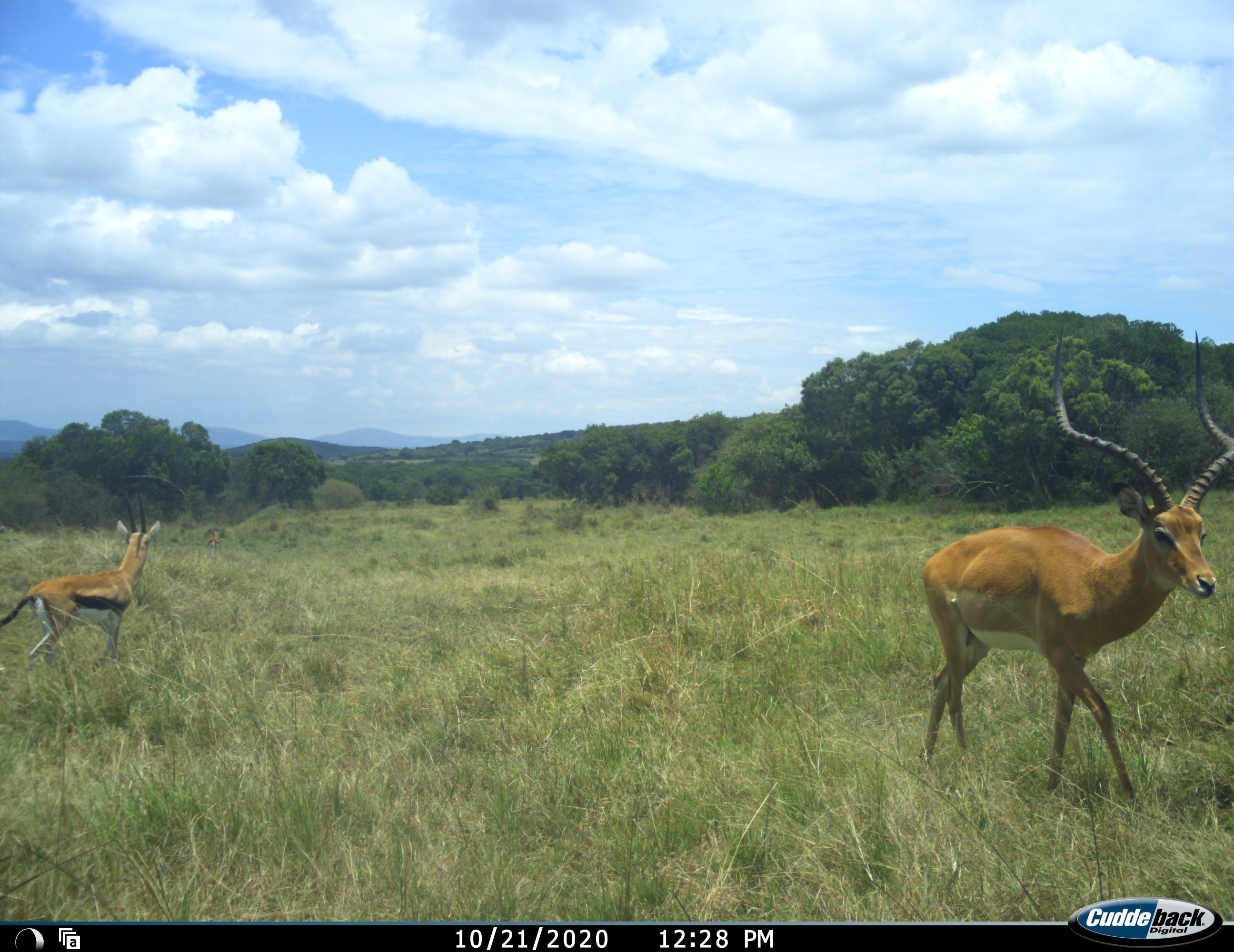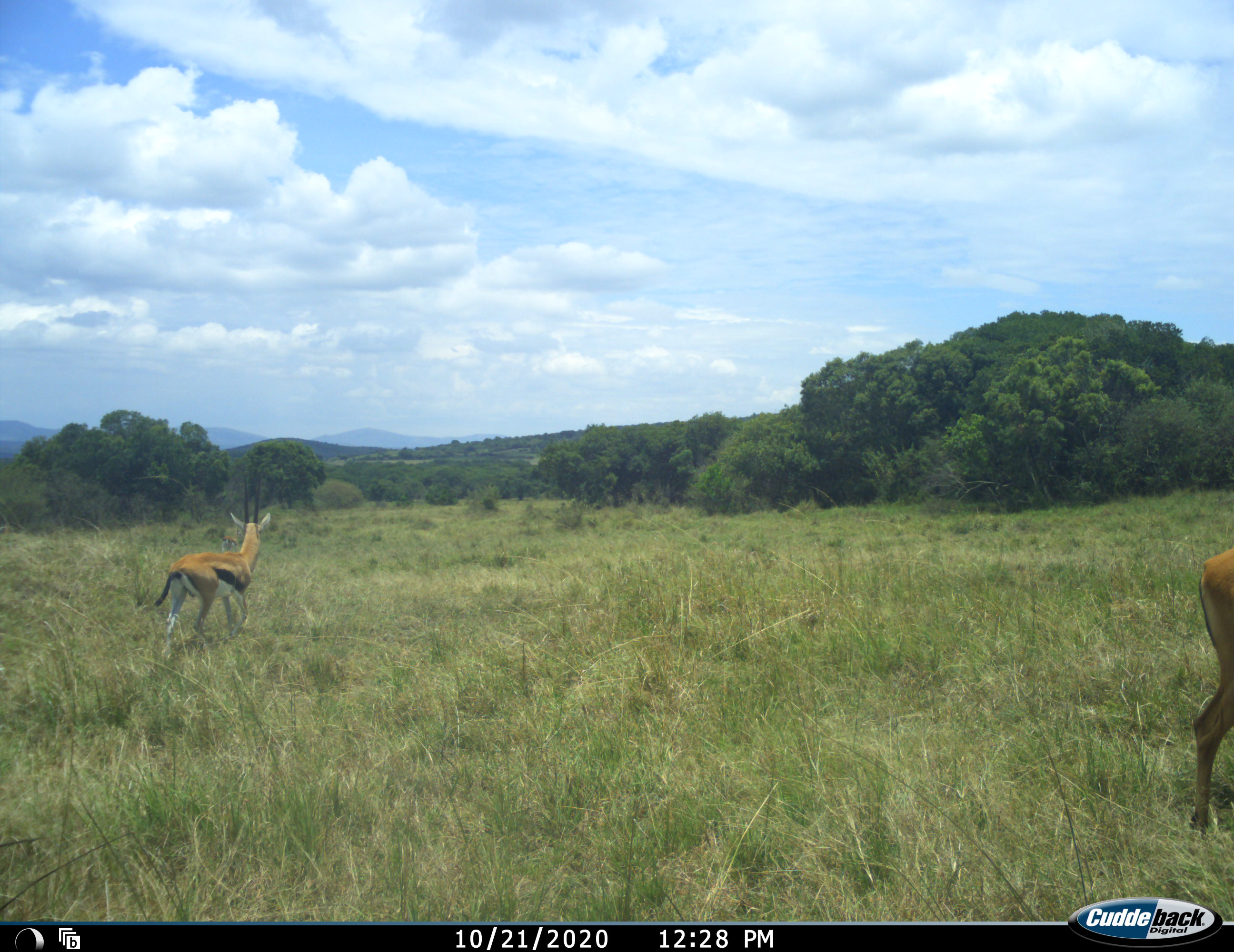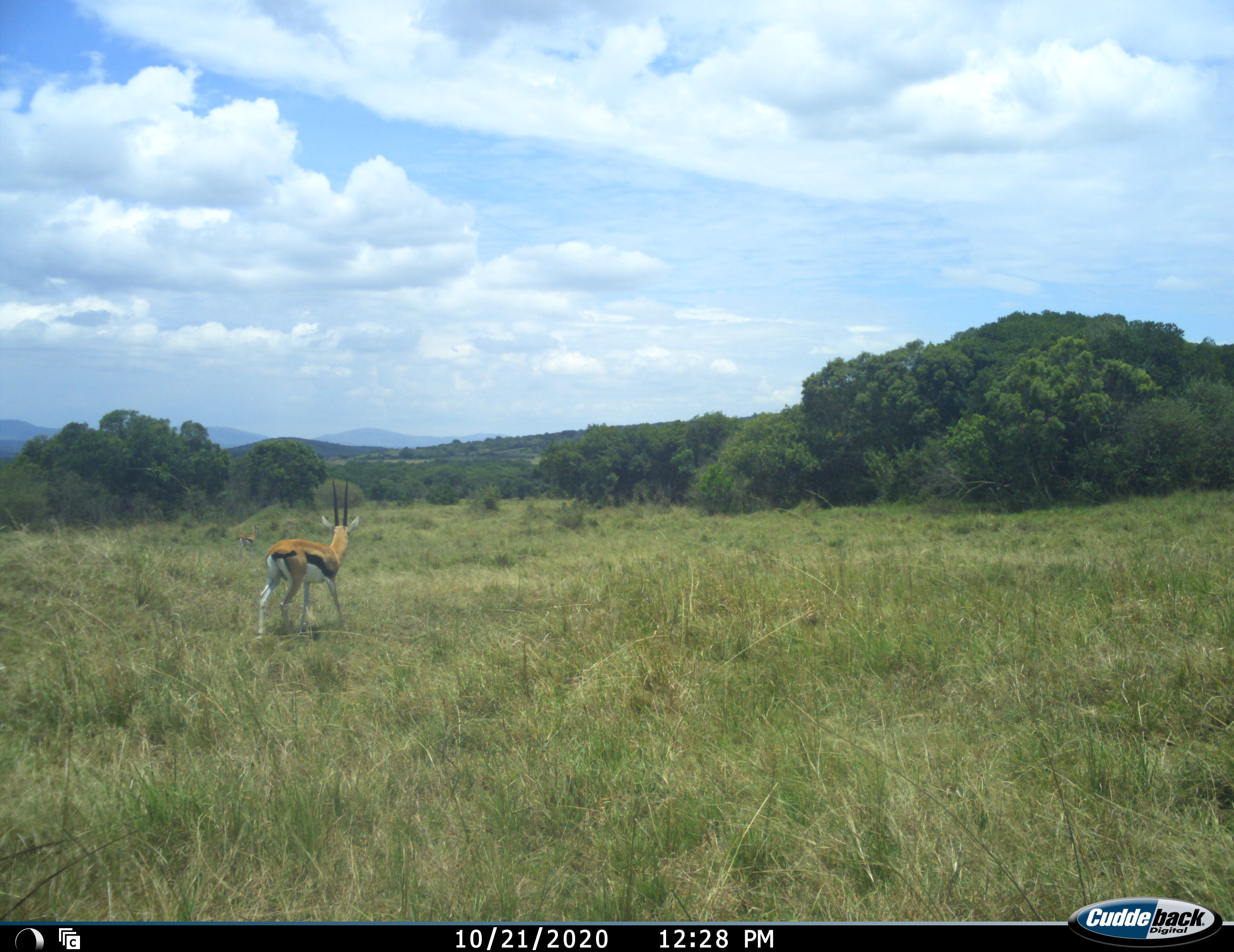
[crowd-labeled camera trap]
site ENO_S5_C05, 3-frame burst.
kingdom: Animalia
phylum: Chordata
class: Mammalia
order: Artiodactyla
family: Bovidae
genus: Eudorcas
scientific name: Eudorcas thomsonii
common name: thomson's gazelle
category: gazellethomsons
Gazellethomsons (thomson's gazelle) (Eudorcas thomsonii), count 1. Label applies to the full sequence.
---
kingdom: Animalia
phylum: Chordata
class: Mammalia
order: Artiodactyla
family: Bovidae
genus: Aepyceros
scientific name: Aepyceros melampus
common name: impala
Impala (Aepyceros melampus), count 1. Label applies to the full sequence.